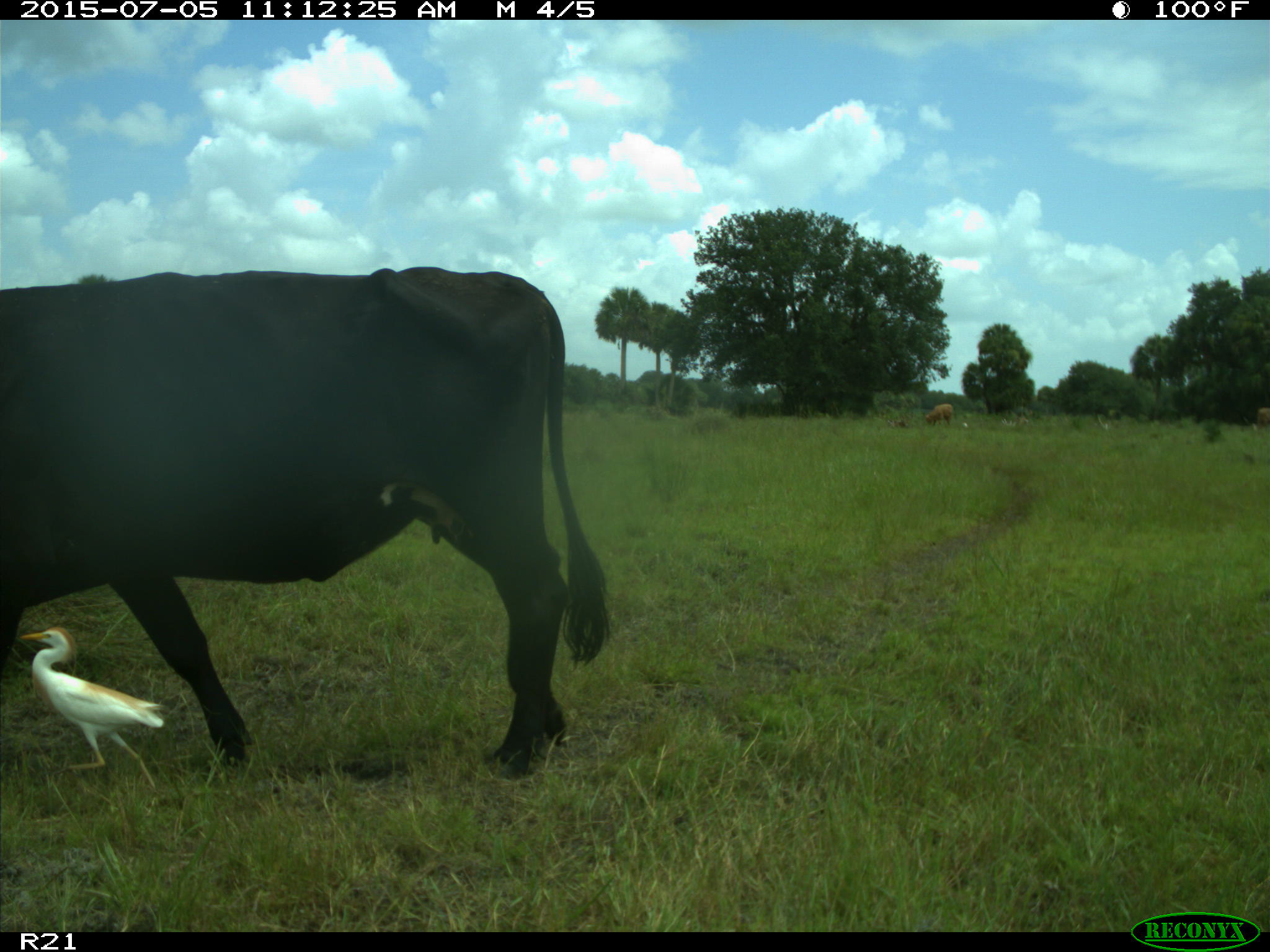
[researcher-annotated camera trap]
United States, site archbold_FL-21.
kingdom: Animalia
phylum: Chordata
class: Mammalia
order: Artiodactyla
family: Bovidae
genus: Bos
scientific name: Bos taurus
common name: domestic cow